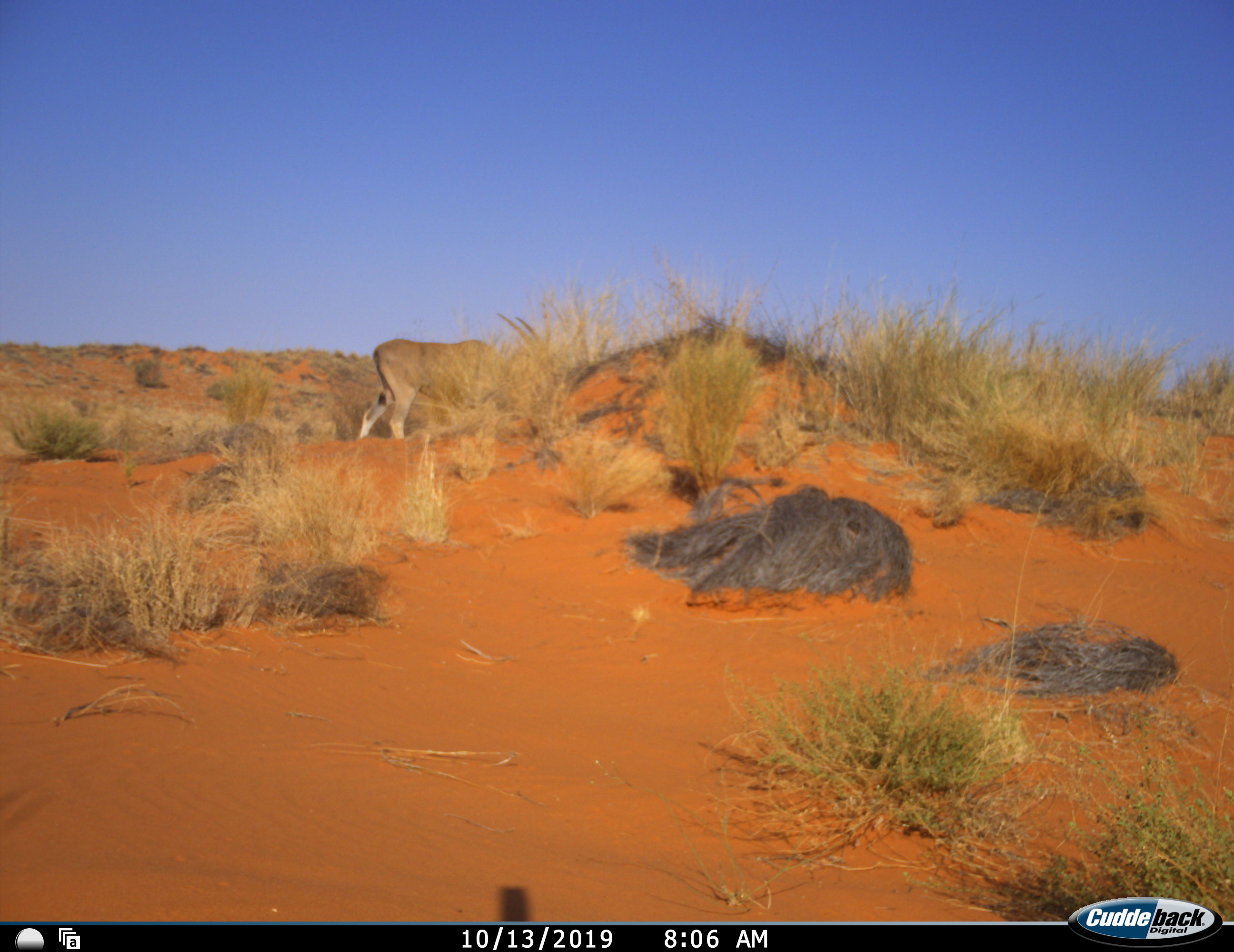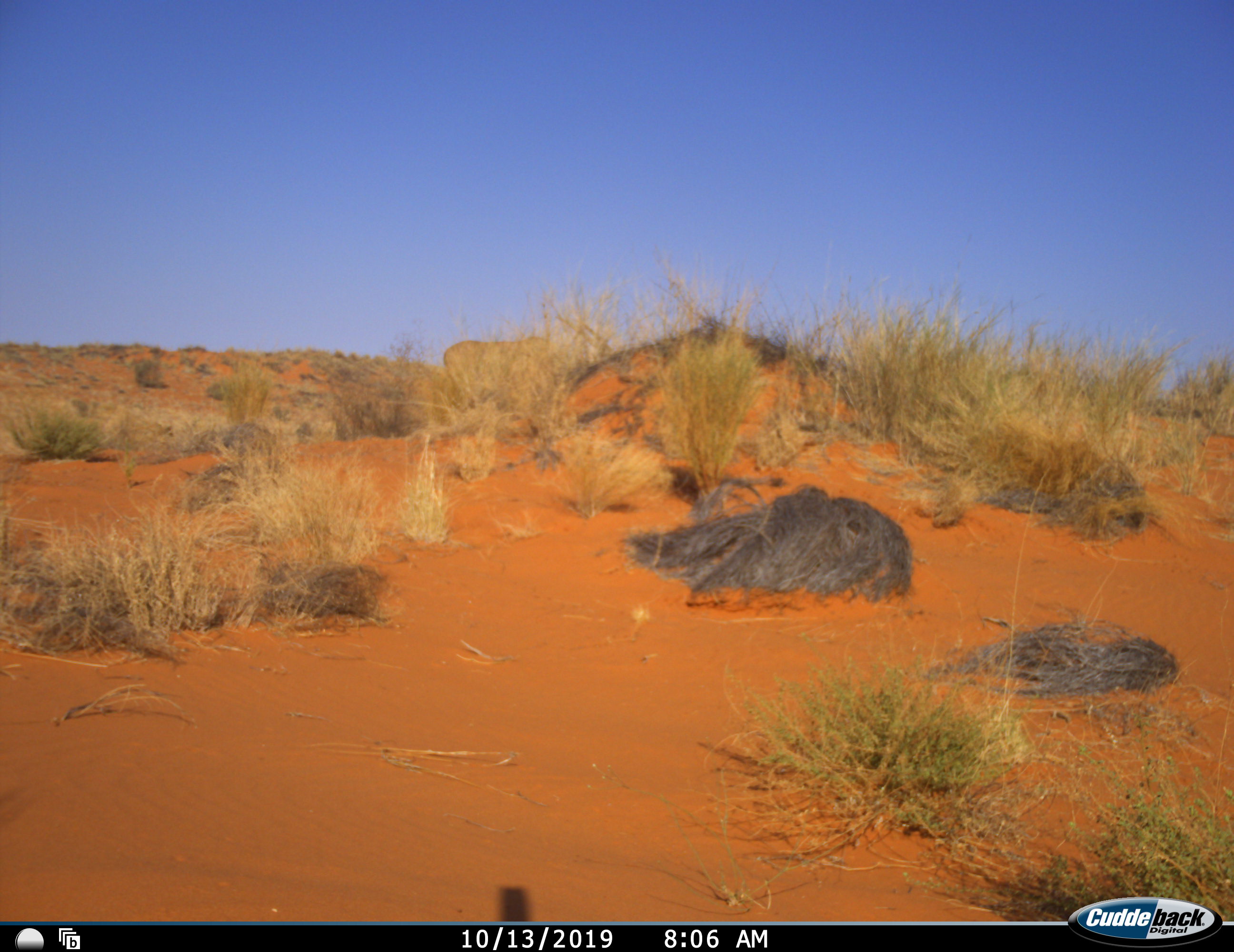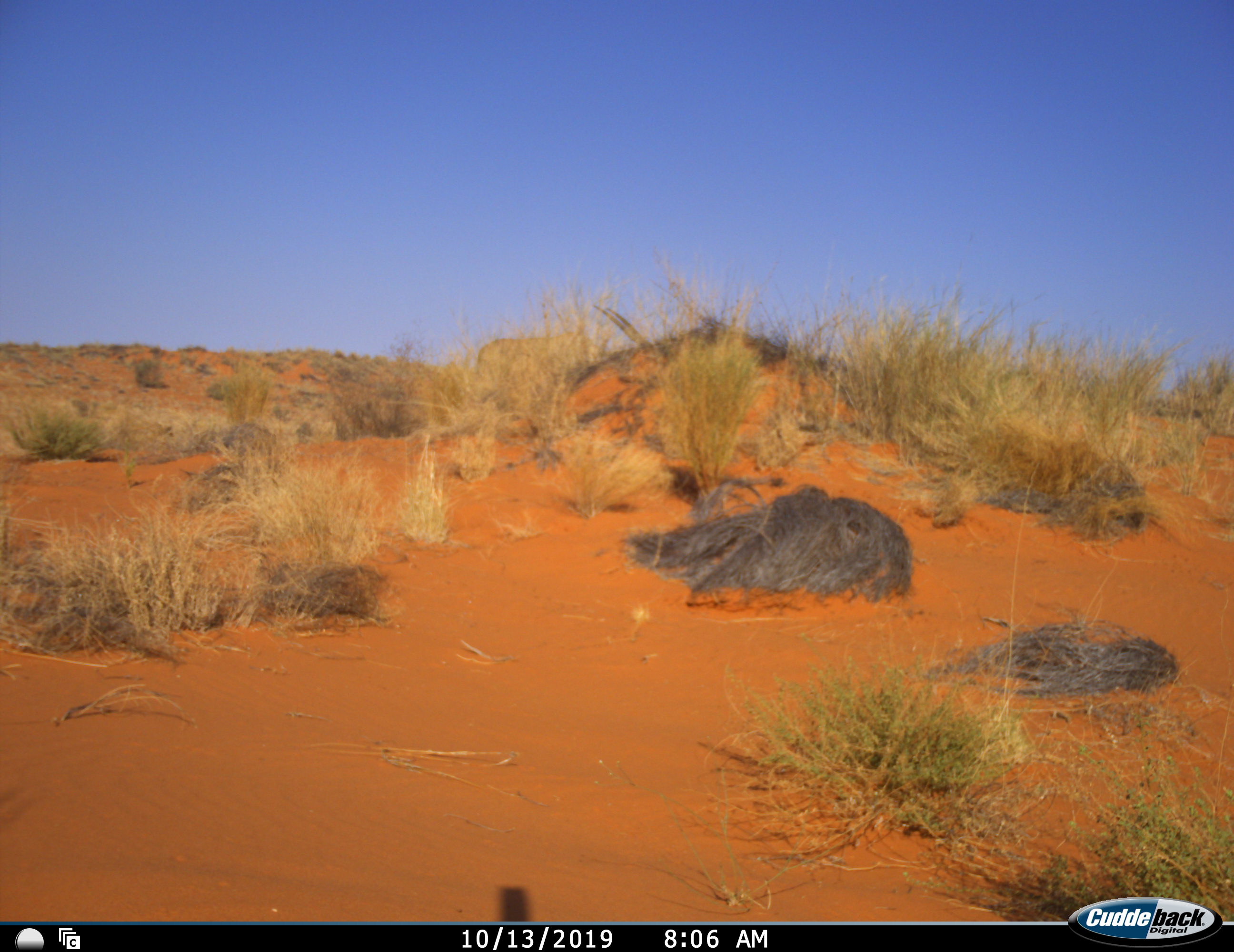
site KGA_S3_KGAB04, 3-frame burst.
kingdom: Animalia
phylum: Chordata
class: Mammalia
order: Artiodactyla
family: Bovidae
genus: Tragelaphus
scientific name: Tragelaphus oryx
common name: eland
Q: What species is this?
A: Eland (Tragelaphus oryx).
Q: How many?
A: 1.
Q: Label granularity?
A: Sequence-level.